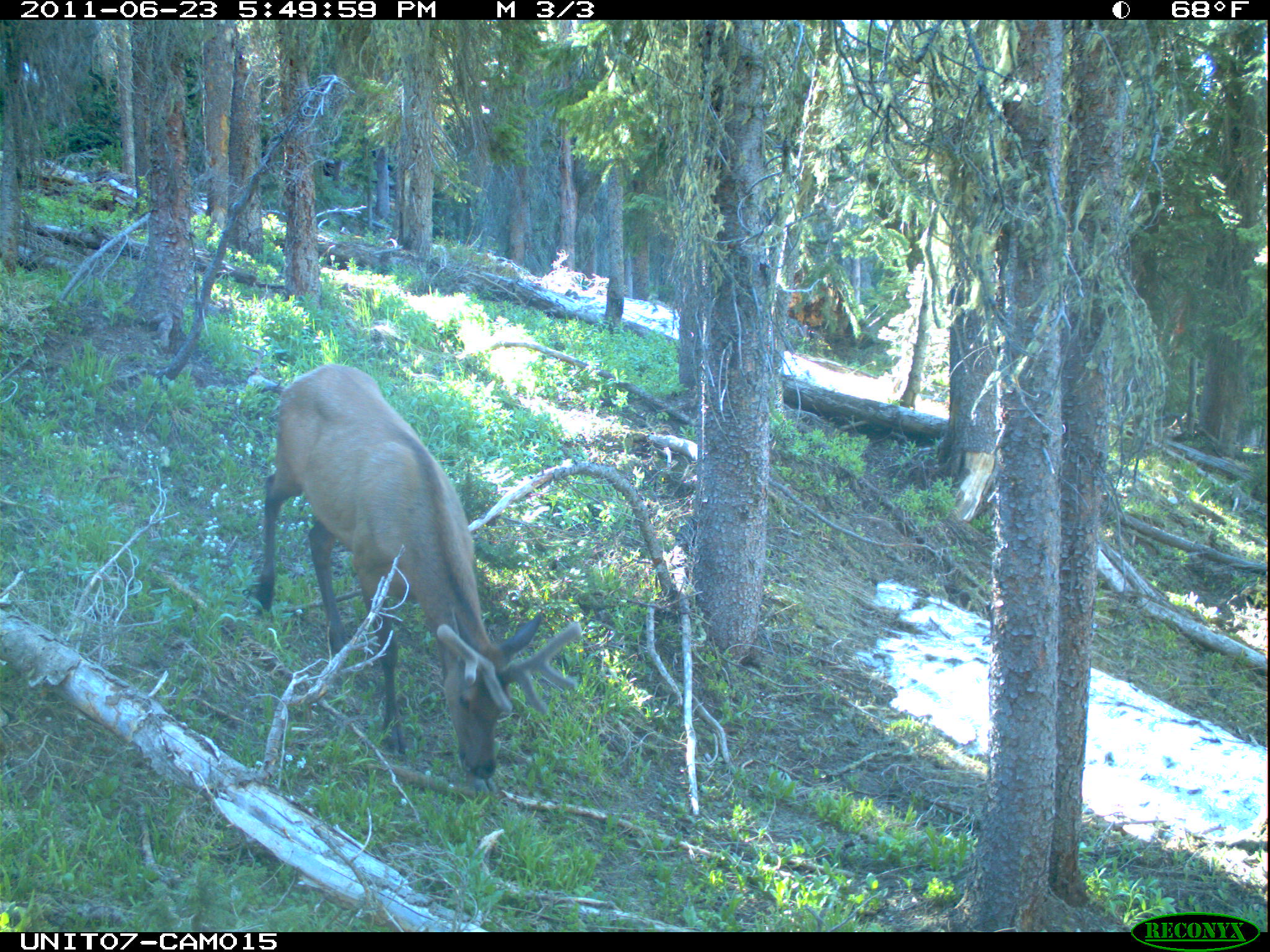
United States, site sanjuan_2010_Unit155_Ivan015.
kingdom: Animalia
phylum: Chordata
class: Mammalia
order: Artiodactyla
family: Cervidae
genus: Cervus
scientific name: Cervus elaphus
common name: red deer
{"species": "Cervus elaphus (red deer)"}